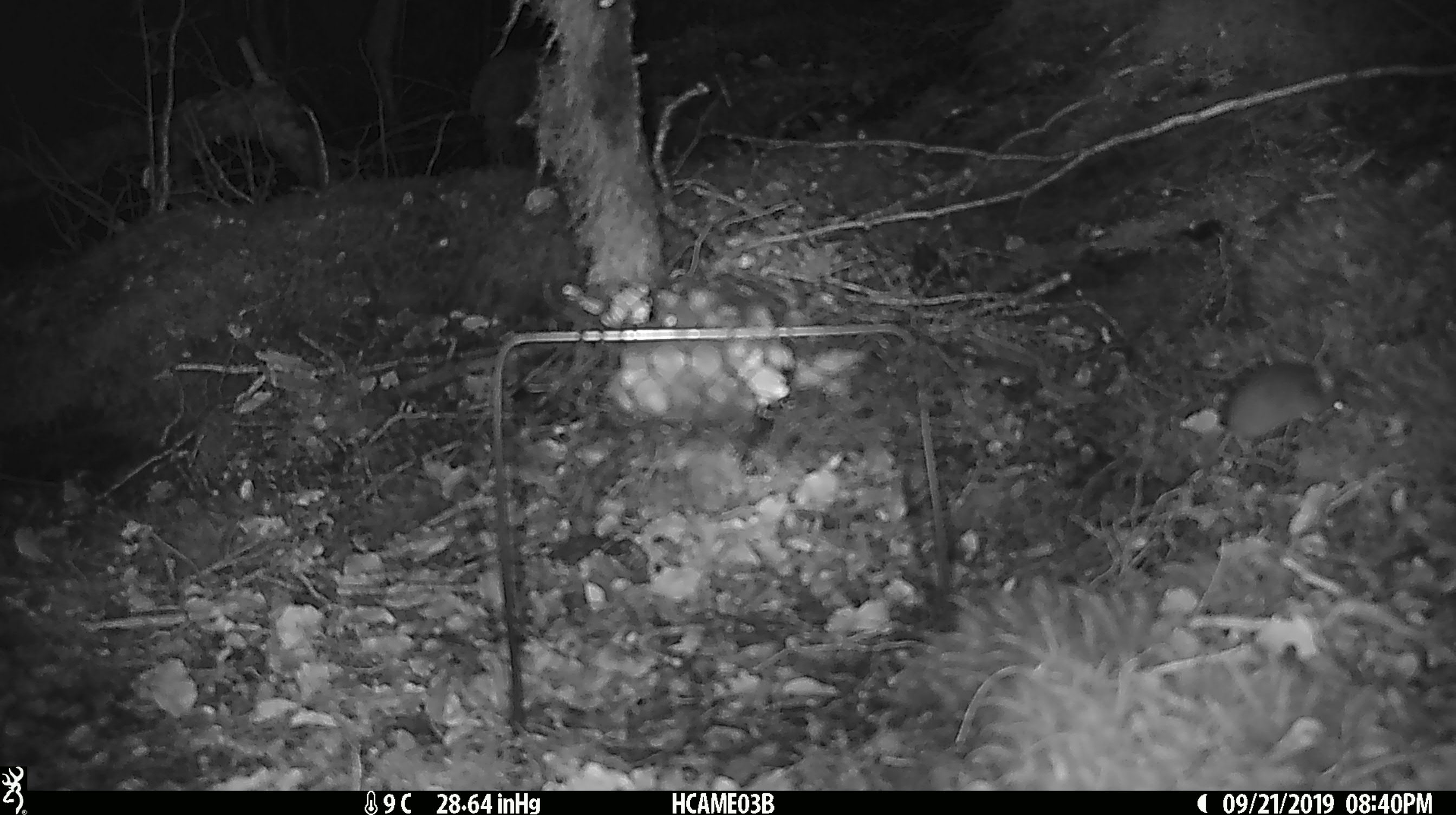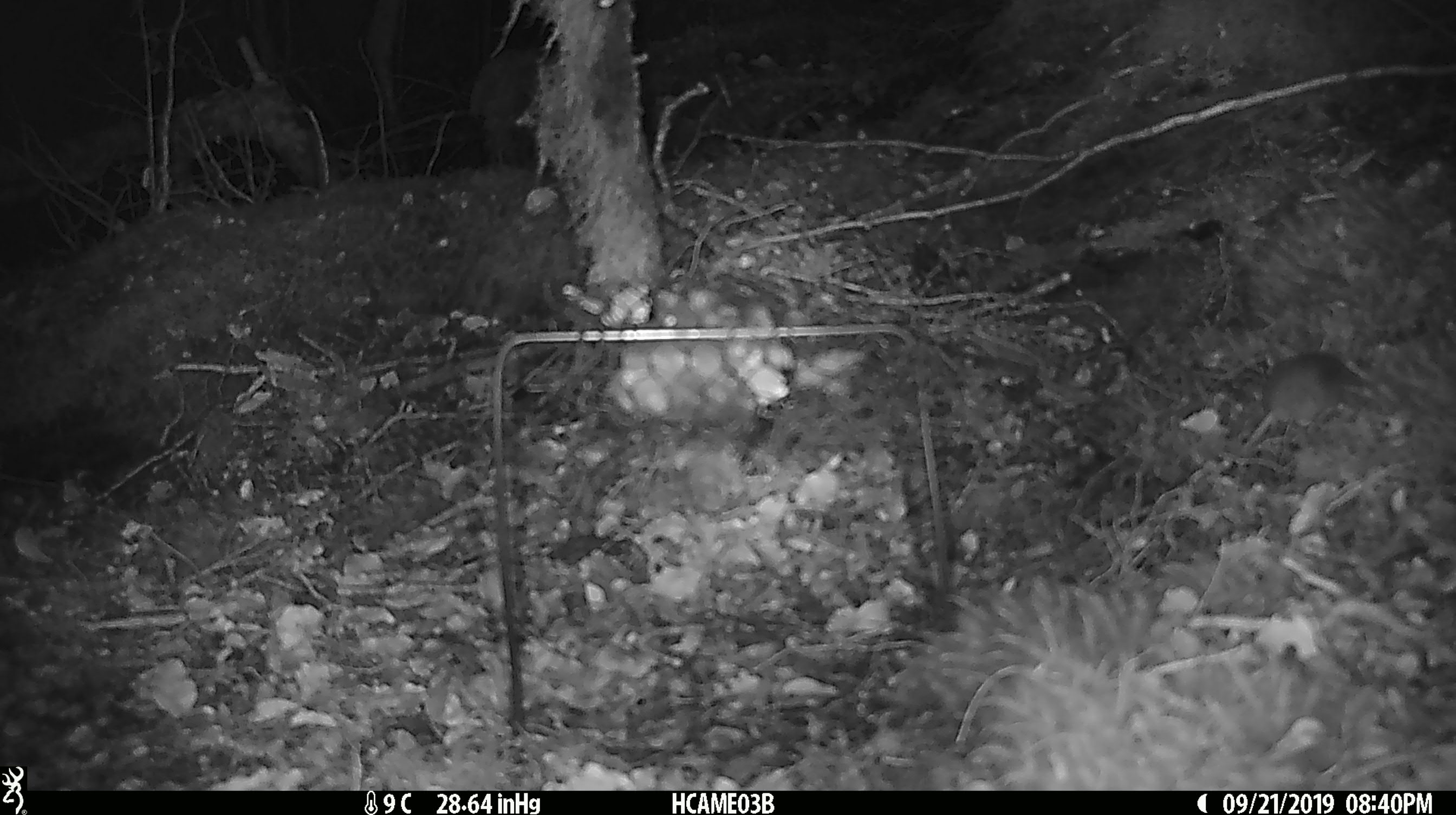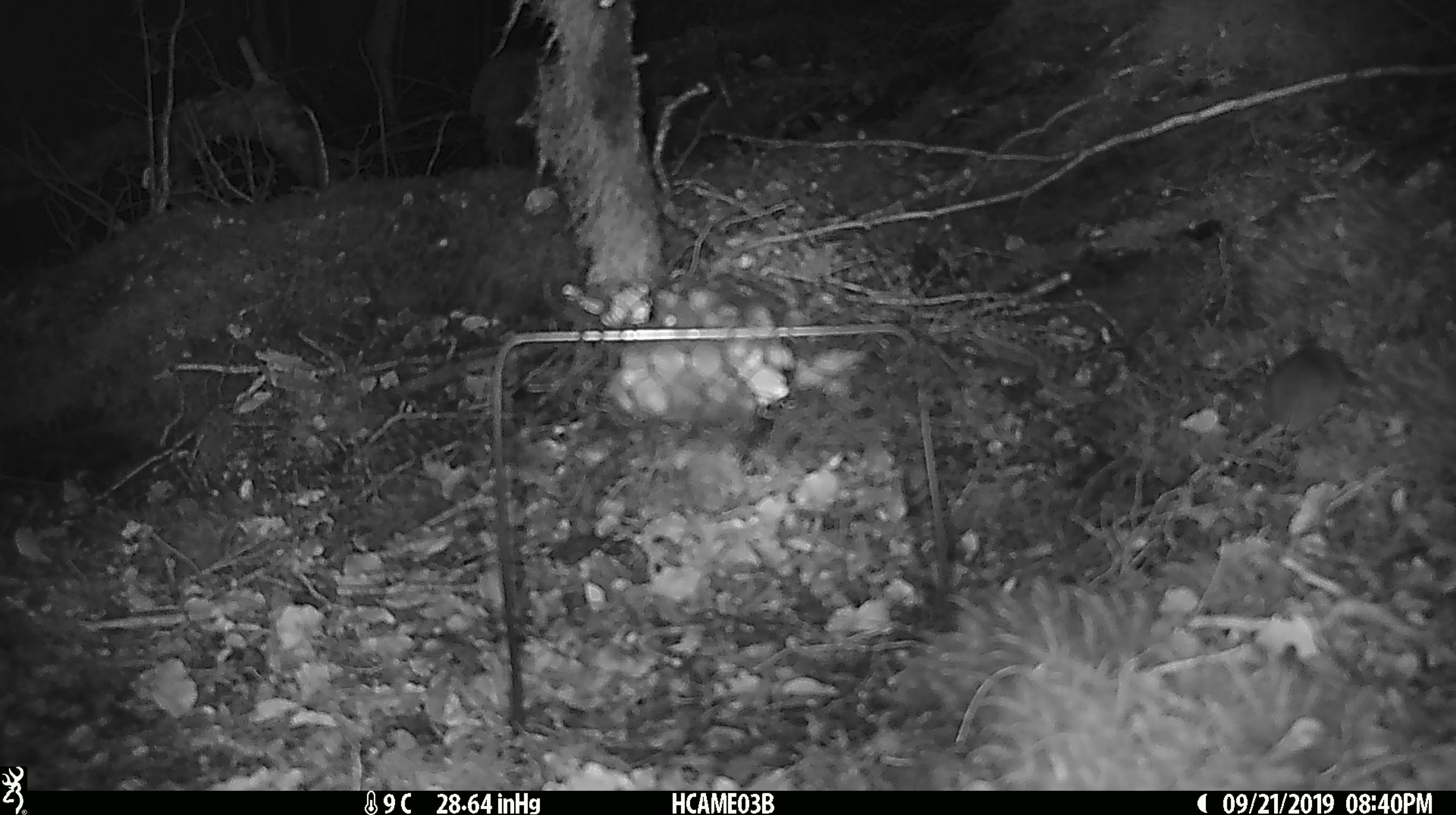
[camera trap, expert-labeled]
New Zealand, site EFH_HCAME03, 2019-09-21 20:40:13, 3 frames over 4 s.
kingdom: Animalia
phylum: Chordata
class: Mammalia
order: Rodentia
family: Muridae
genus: Mus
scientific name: Mus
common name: mouse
Mouse (Mus).